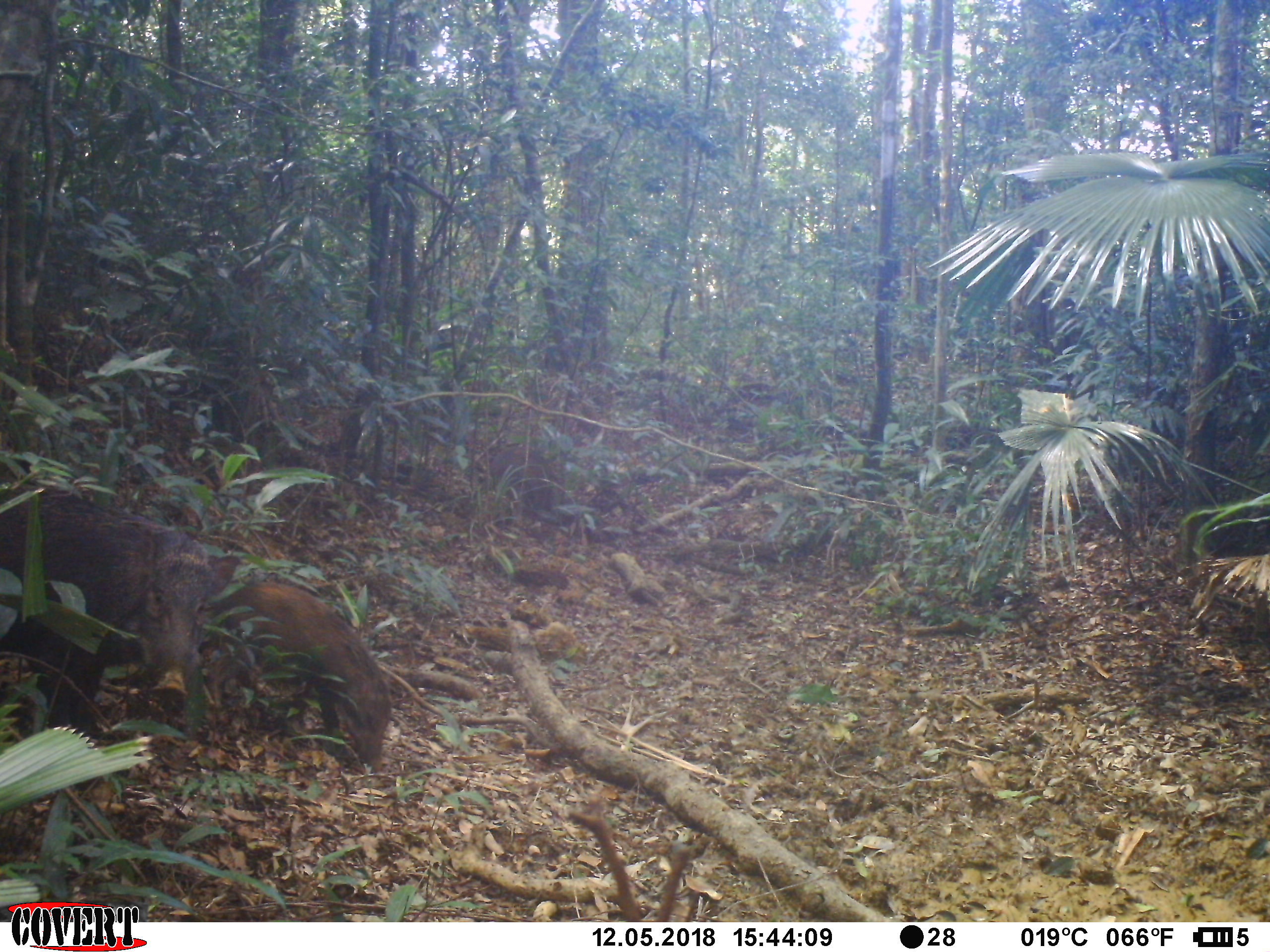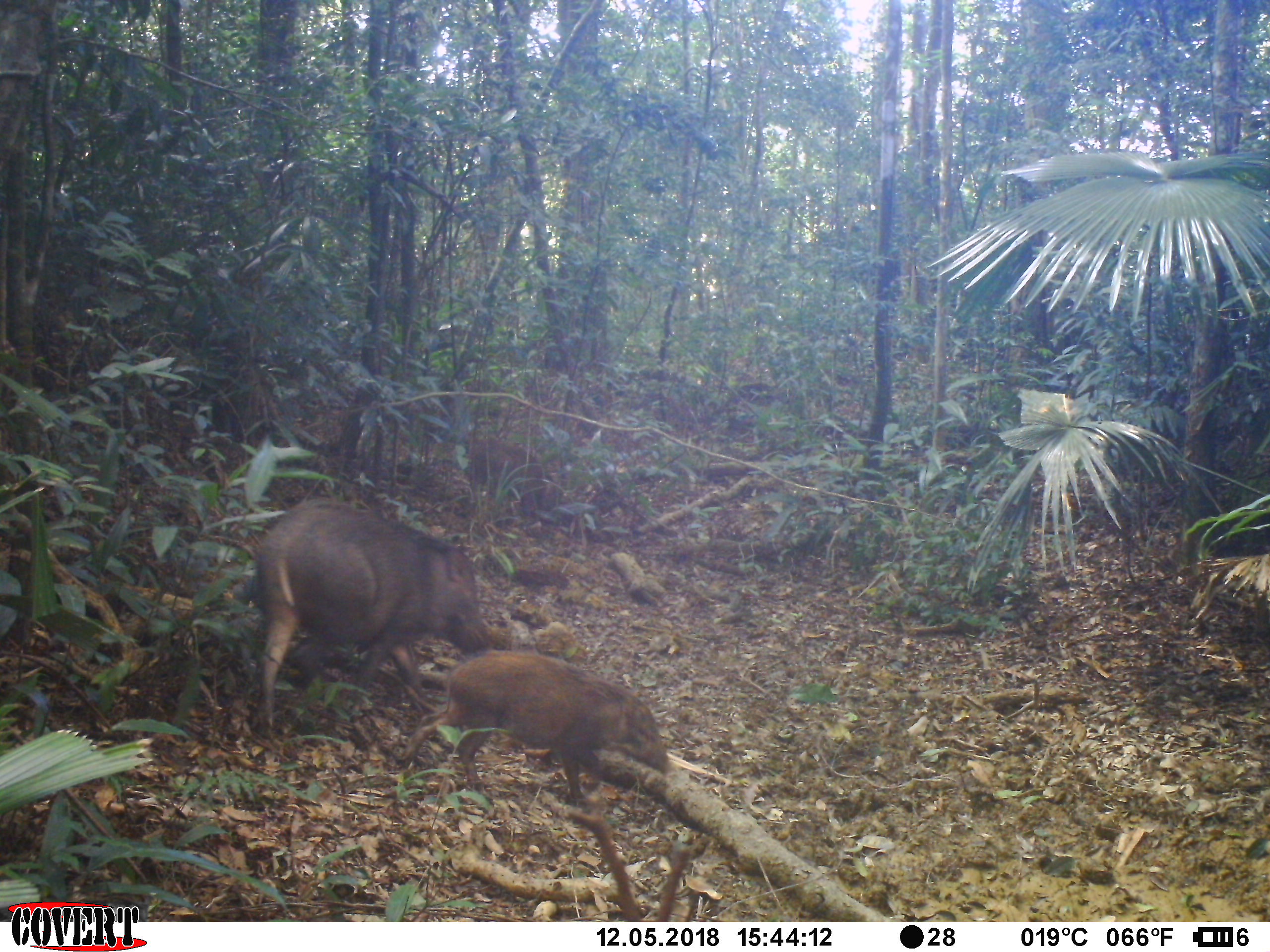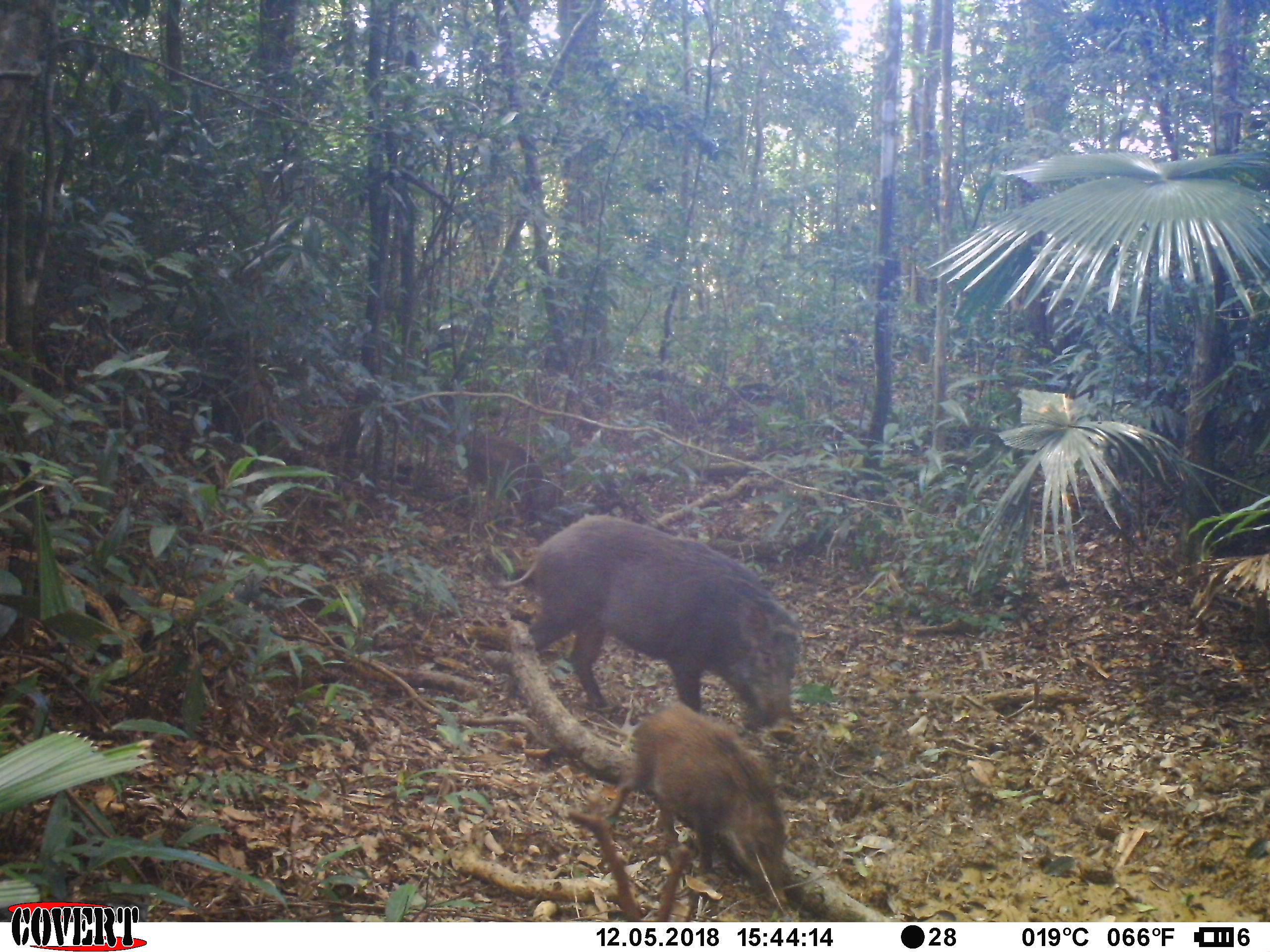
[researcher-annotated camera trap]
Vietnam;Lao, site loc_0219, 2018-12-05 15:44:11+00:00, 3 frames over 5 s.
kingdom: Animalia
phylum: Chordata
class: Mammalia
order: Artiodactyla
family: Suidae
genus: Sus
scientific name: Sus scrofa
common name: eurasian wild pig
Eurasian wild pig (Sus scrofa). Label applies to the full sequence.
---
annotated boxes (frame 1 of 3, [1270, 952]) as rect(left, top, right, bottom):
eurasian wild pig: rect(0, 487, 238, 789); rect(200, 553, 393, 779); rect(489, 444, 553, 510)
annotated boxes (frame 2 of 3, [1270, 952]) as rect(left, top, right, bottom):
eurasian wild pig: rect(246, 497, 494, 728); rect(403, 649, 676, 806); rect(465, 432, 560, 517)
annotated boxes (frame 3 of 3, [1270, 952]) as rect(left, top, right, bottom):
eurasian wild pig: rect(489, 514, 802, 744); rect(601, 702, 790, 907); rect(461, 430, 550, 514)